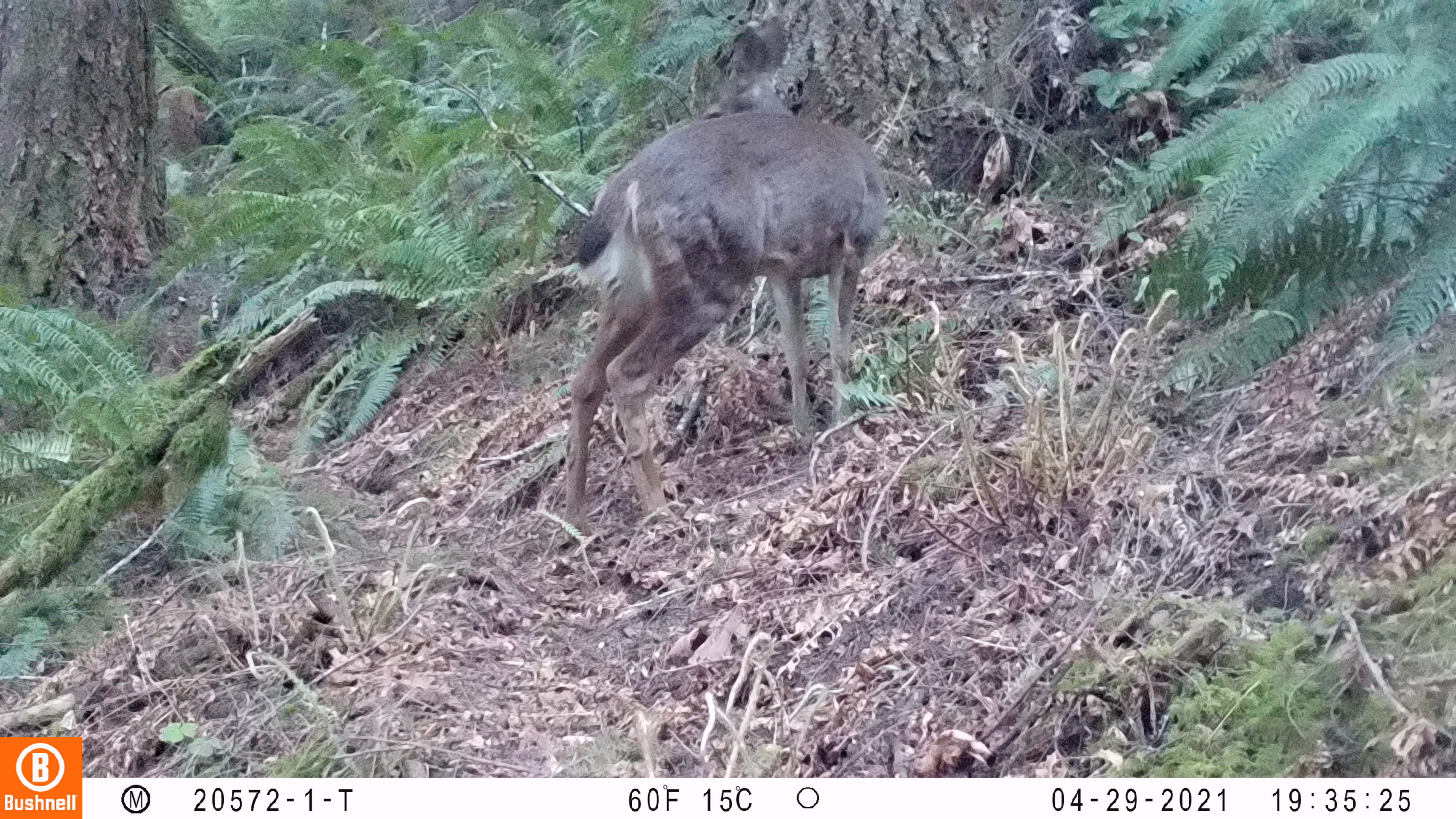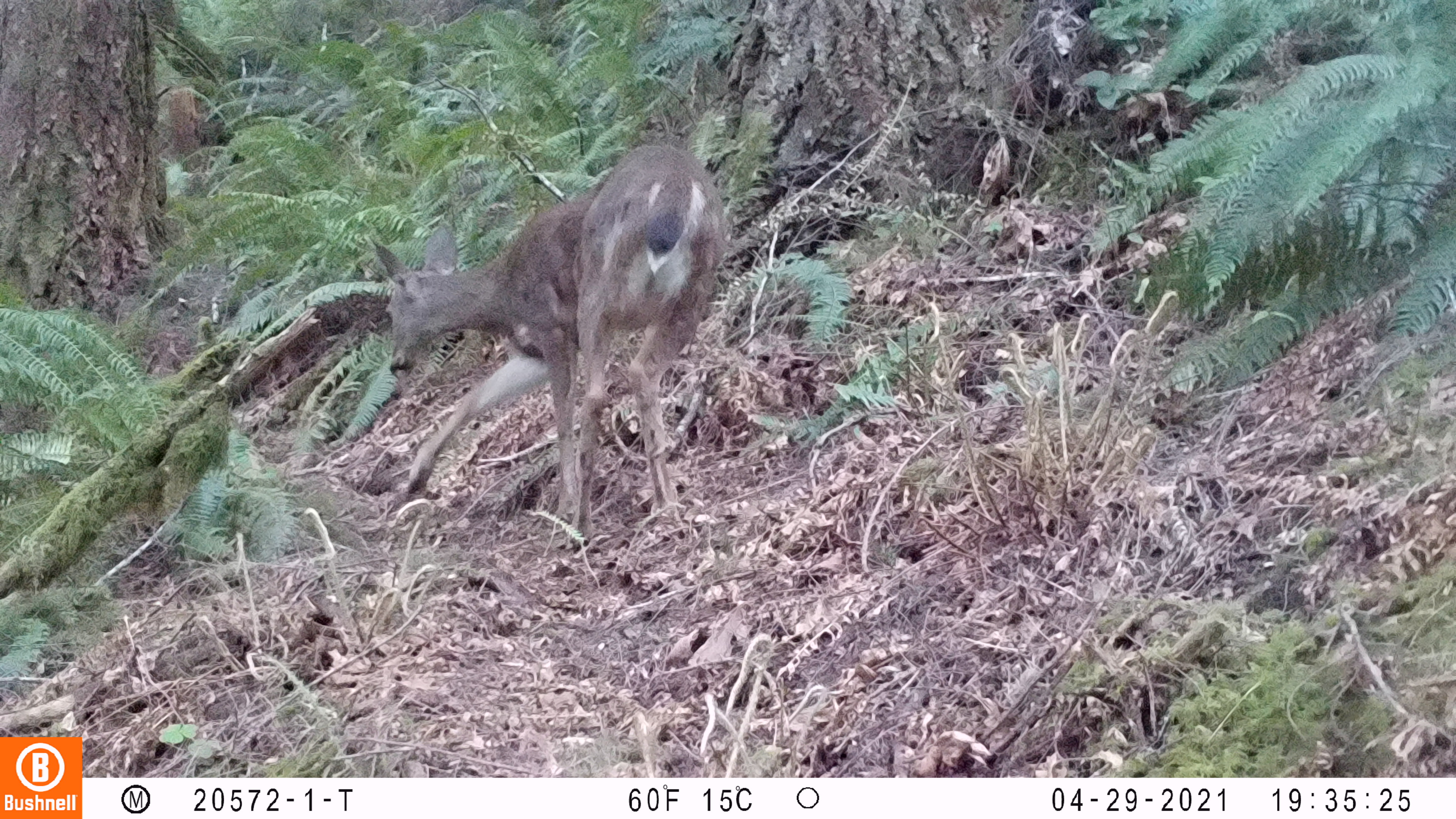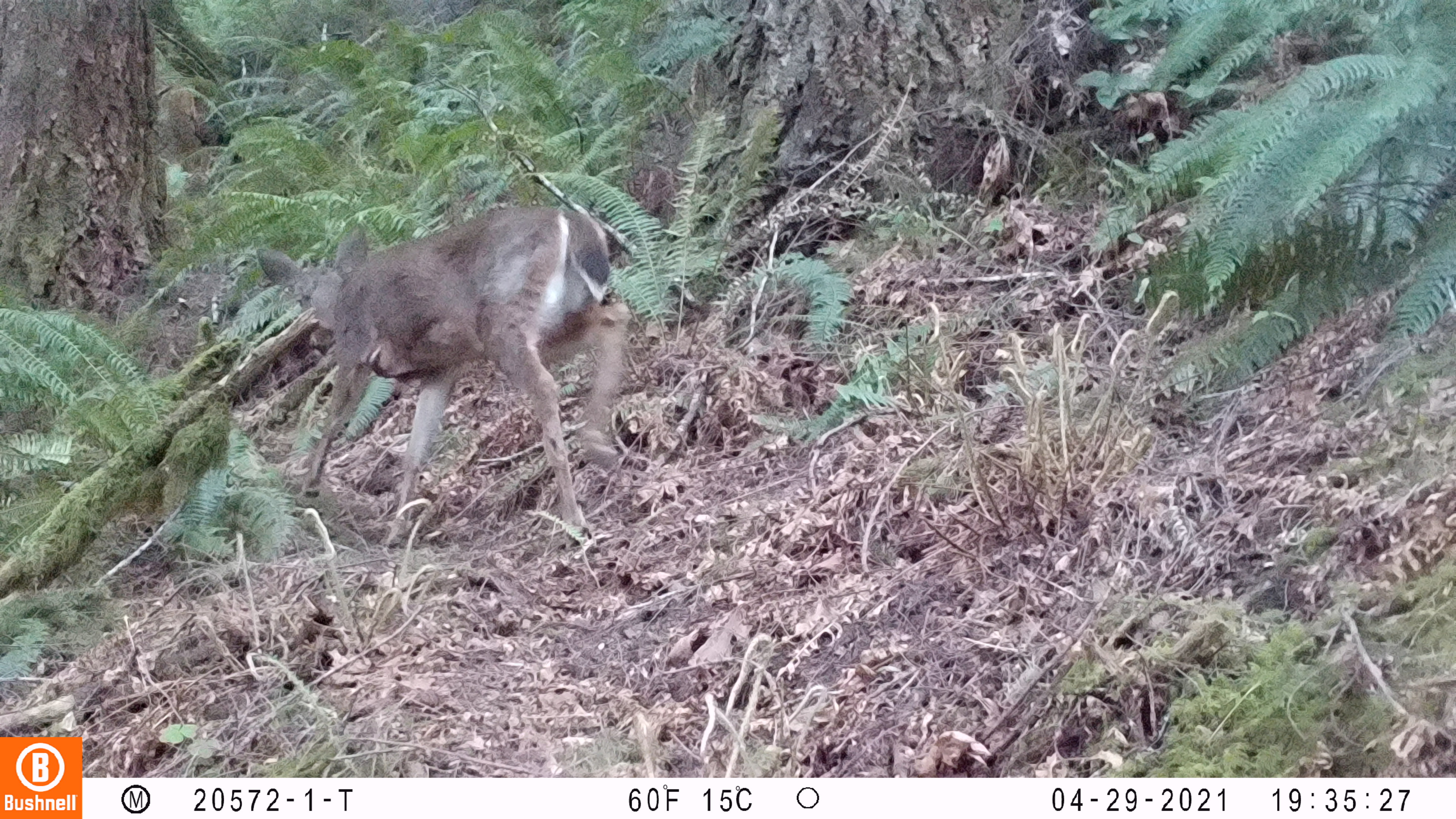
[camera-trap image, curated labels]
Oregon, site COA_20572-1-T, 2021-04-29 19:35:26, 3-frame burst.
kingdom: Animalia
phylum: Chordata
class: Mammalia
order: Artiodactyla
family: Cervidae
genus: Odocoileus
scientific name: Odocoileus hemionus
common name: black-tailed deer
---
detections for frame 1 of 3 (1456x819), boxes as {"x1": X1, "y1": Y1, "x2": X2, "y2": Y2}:
black-tailed deer: {"x1": 559, "y1": 13, "x2": 884, "y2": 550}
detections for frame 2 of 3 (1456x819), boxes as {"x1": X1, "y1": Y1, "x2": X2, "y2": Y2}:
black-tailed deer: {"x1": 370, "y1": 136, "x2": 734, "y2": 554}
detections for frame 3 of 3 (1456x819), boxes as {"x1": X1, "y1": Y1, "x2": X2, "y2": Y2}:
black-tailed deer: {"x1": 253, "y1": 195, "x2": 638, "y2": 554}